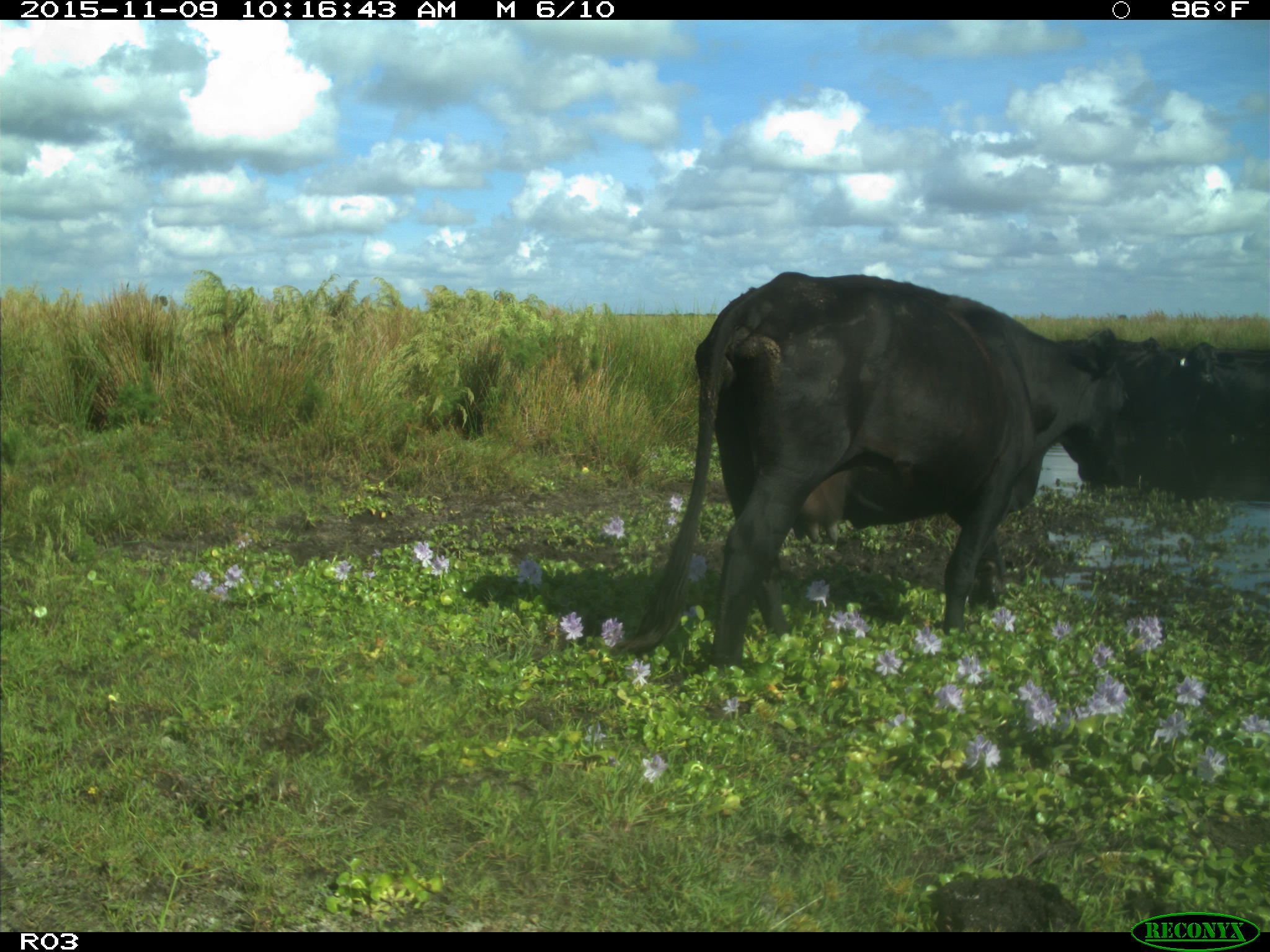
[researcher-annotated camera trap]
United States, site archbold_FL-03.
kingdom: Animalia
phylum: Chordata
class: Mammalia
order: Artiodactyla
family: Bovidae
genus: Bos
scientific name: Bos taurus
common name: domestic cow